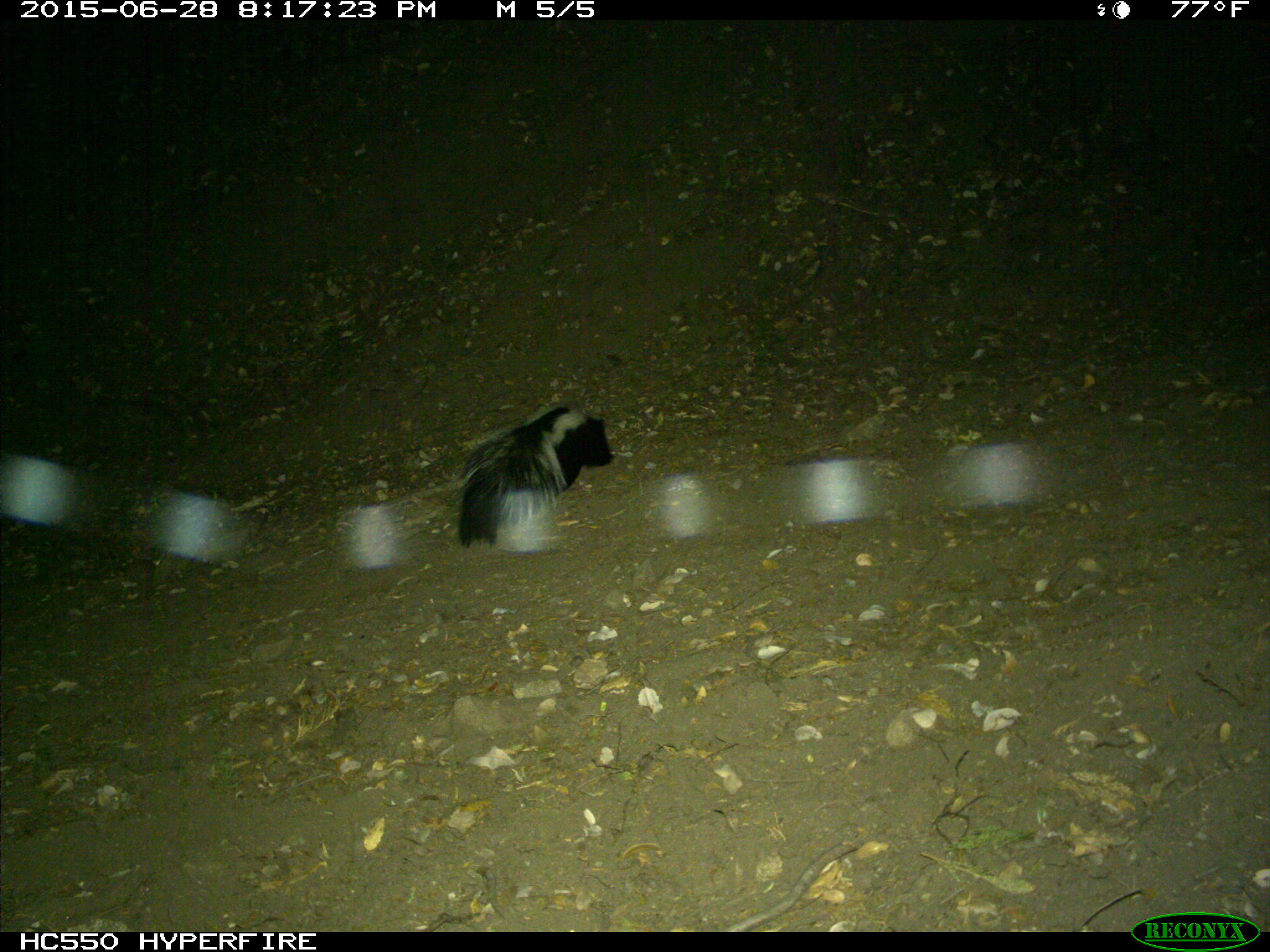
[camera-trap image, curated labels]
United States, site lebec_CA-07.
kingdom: Animalia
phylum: Chordata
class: Mammalia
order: Carnivora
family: Mephitidae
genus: Mephitis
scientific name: Mephitis mephitis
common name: striped skunk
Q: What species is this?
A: Mephitis mephitis (striped skunk).